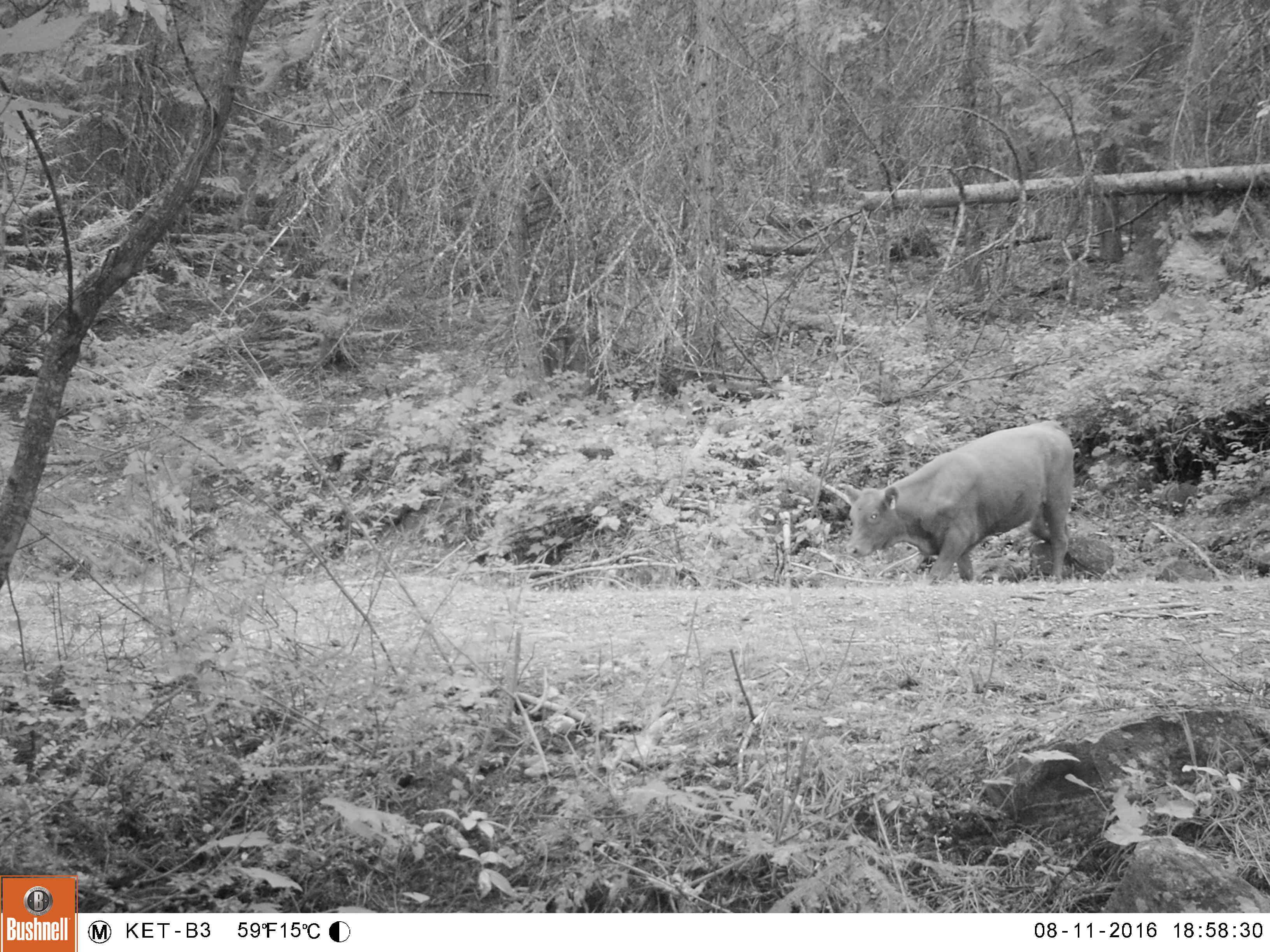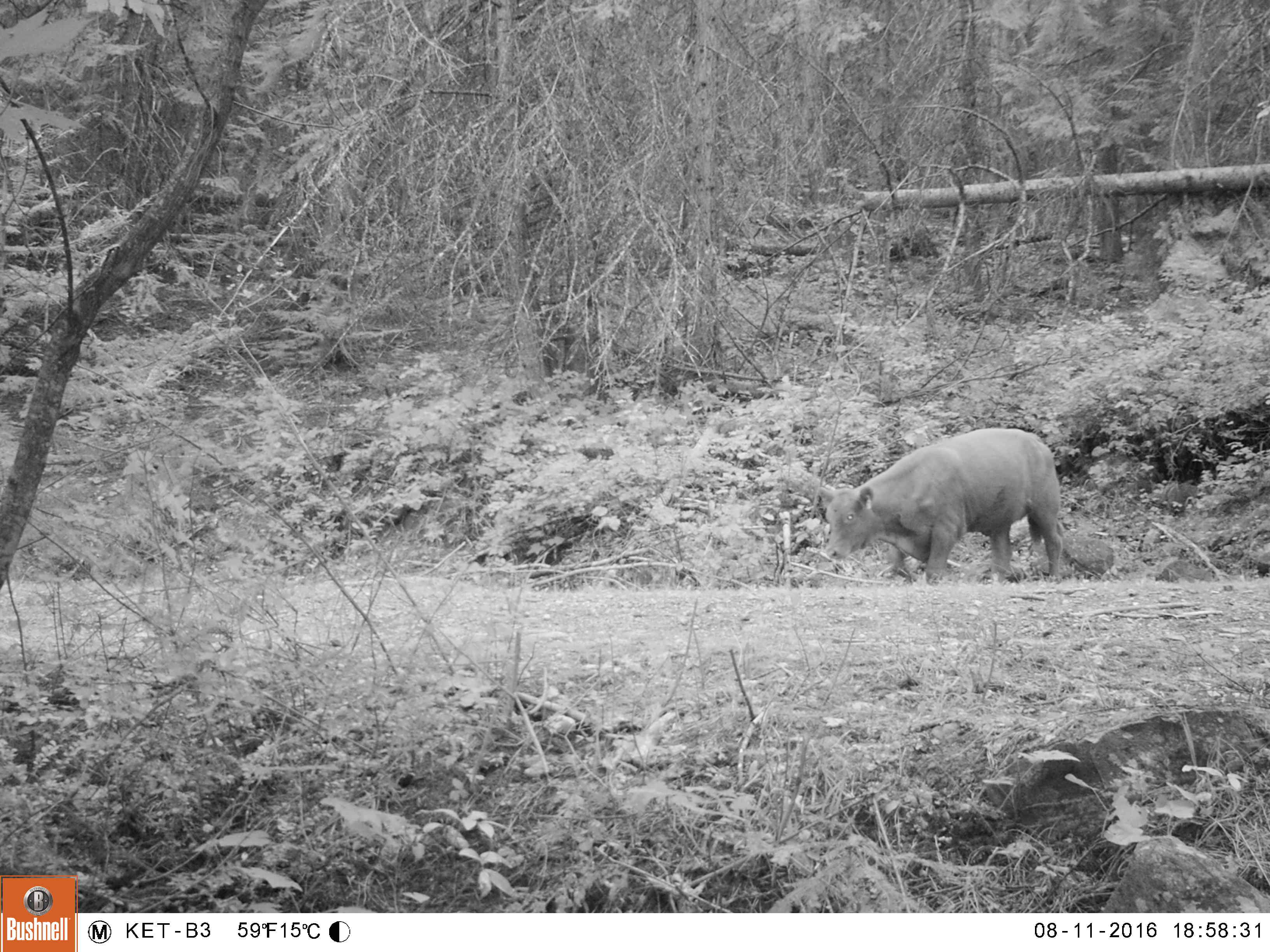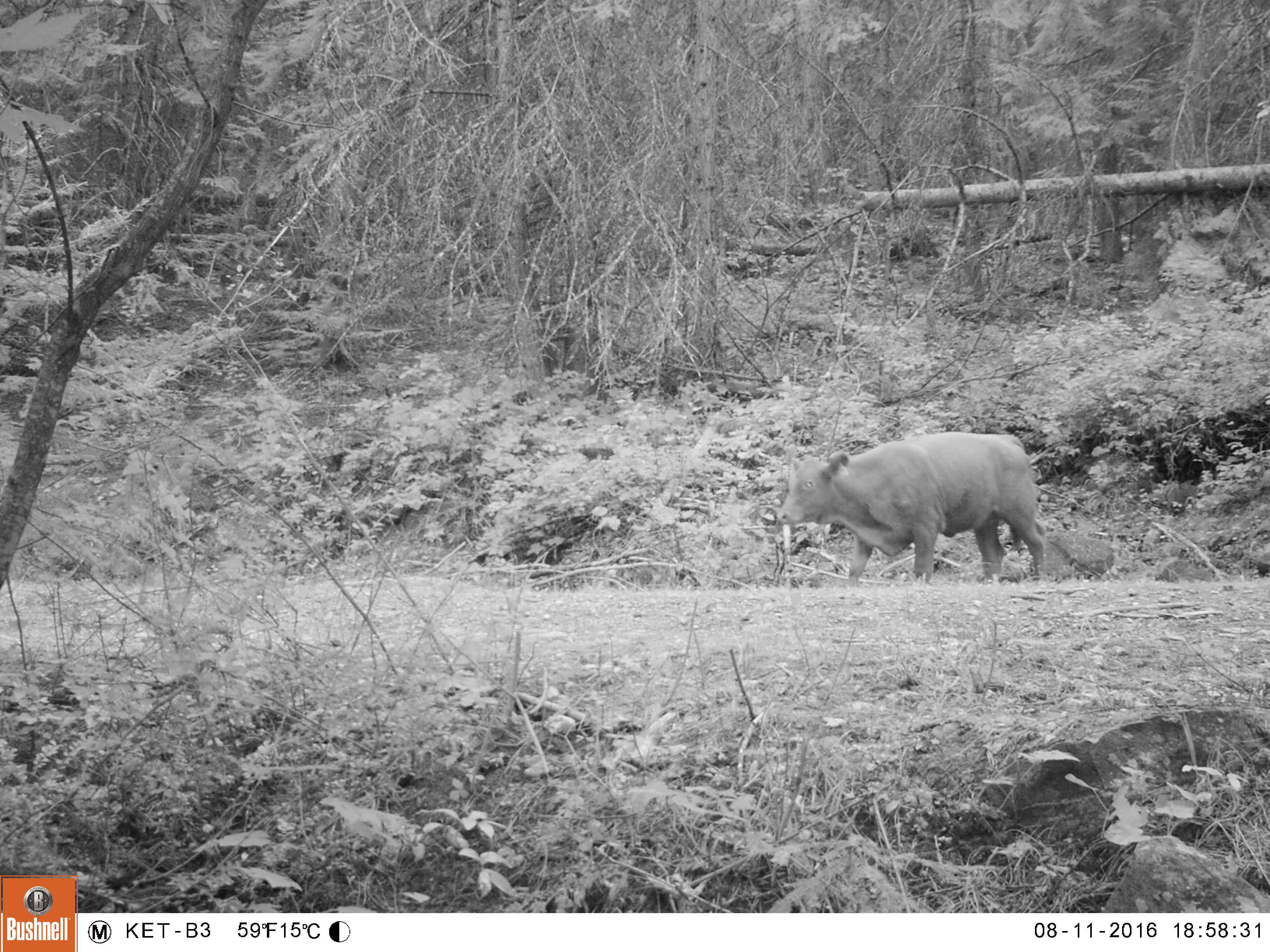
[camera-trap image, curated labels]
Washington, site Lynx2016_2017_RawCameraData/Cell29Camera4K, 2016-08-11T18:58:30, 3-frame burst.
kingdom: Animalia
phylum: Chordata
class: Mammalia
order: Artiodactyla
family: Bovidae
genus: Bos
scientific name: Bos taurus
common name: domestic cattle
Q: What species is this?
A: Domestic cattle (Bos taurus).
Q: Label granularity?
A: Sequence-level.